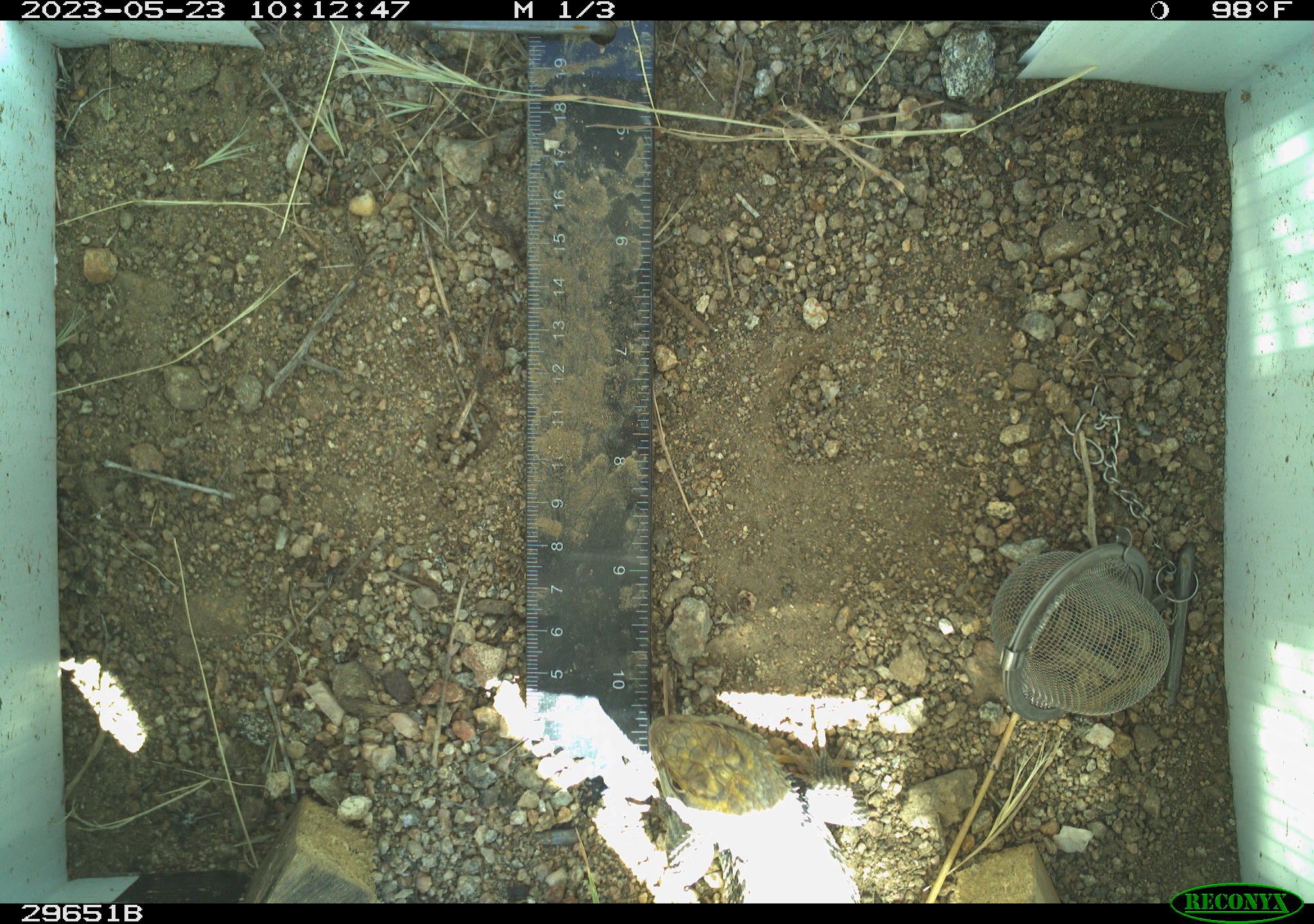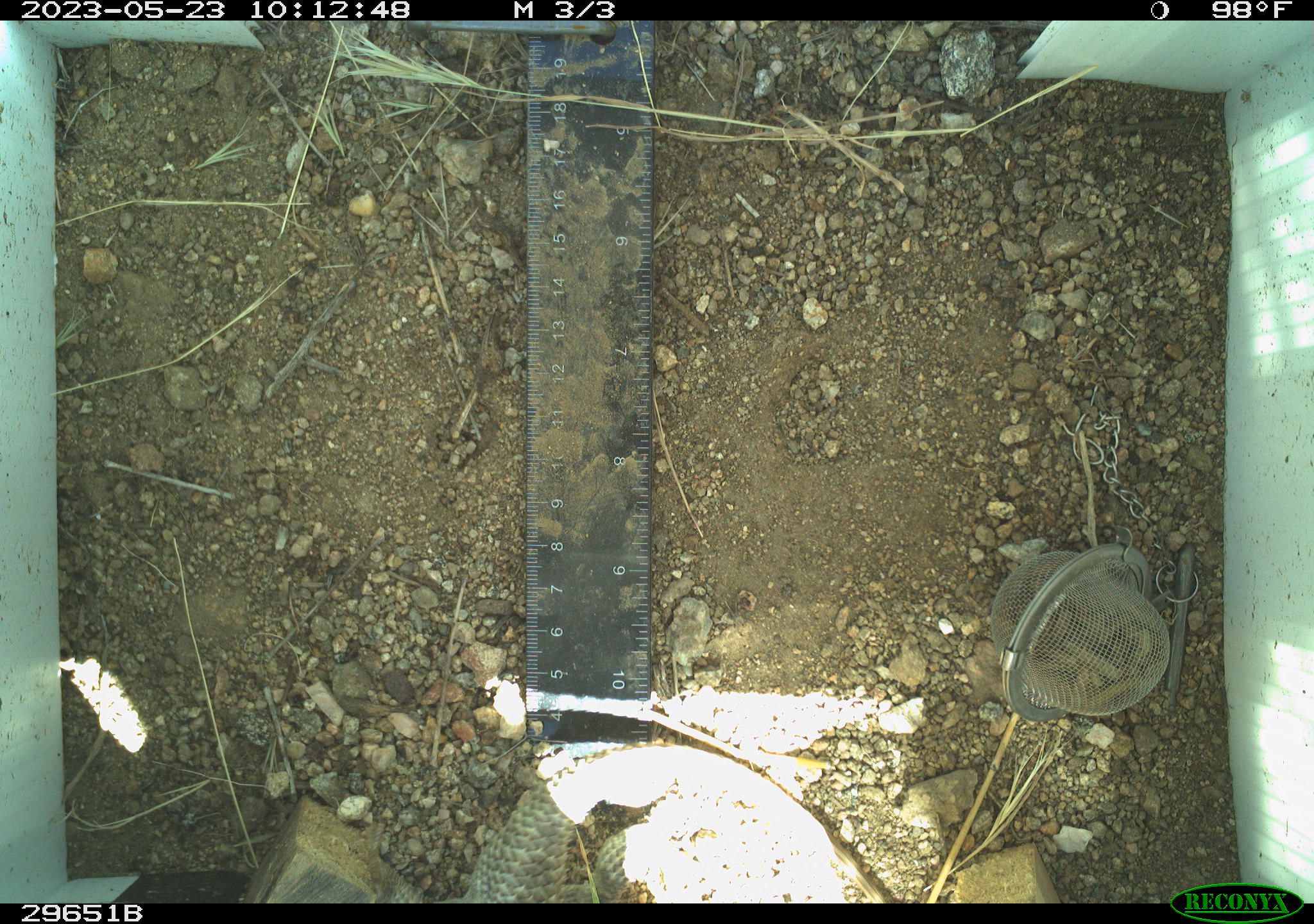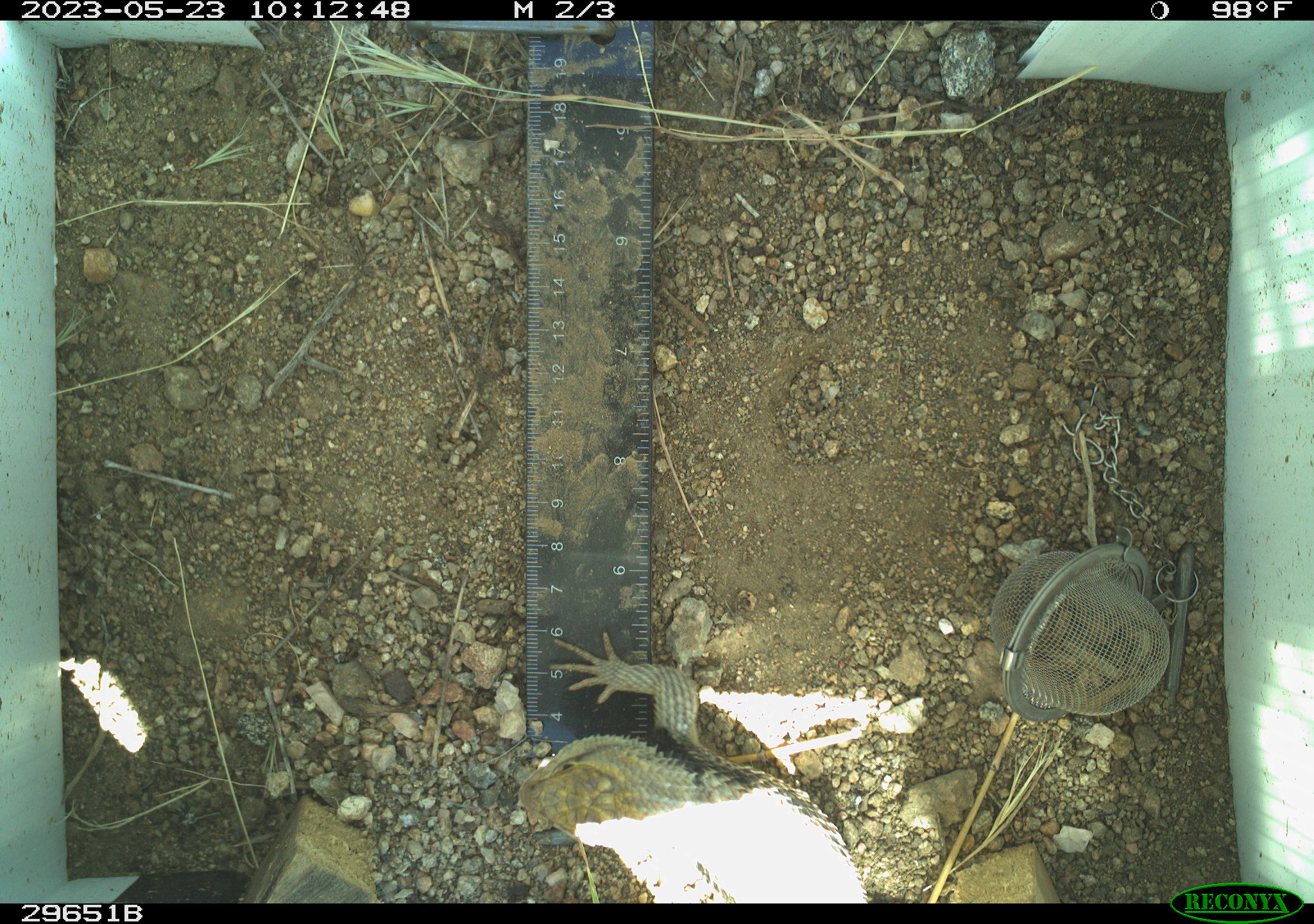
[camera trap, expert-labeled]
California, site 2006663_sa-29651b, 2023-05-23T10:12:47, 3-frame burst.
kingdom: Animalia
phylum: Chordata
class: Reptilia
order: Squamata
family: Phrynosomatidae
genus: Sceloporus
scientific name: Sceloporus uniformis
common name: yellow-backed spiny lizard